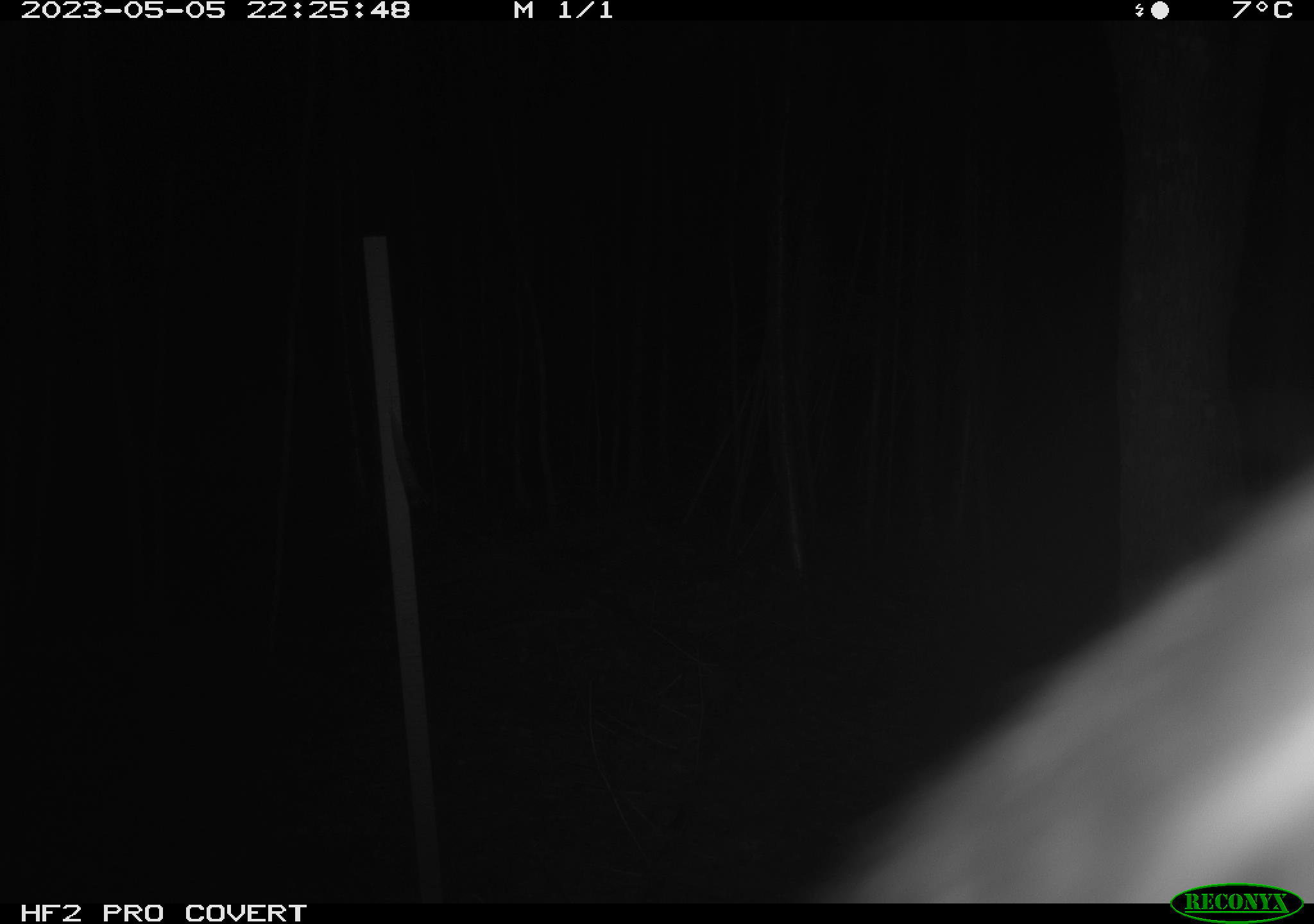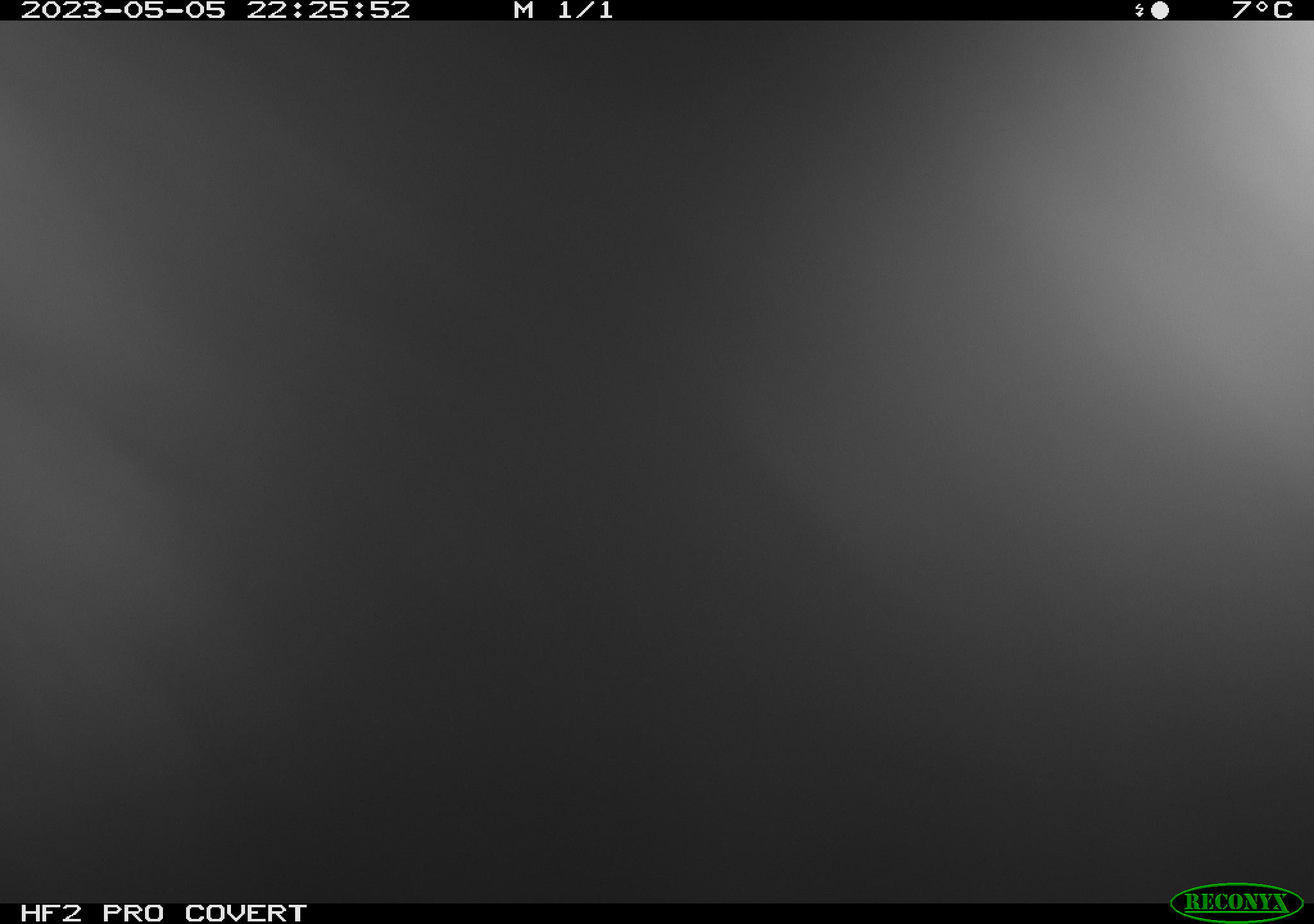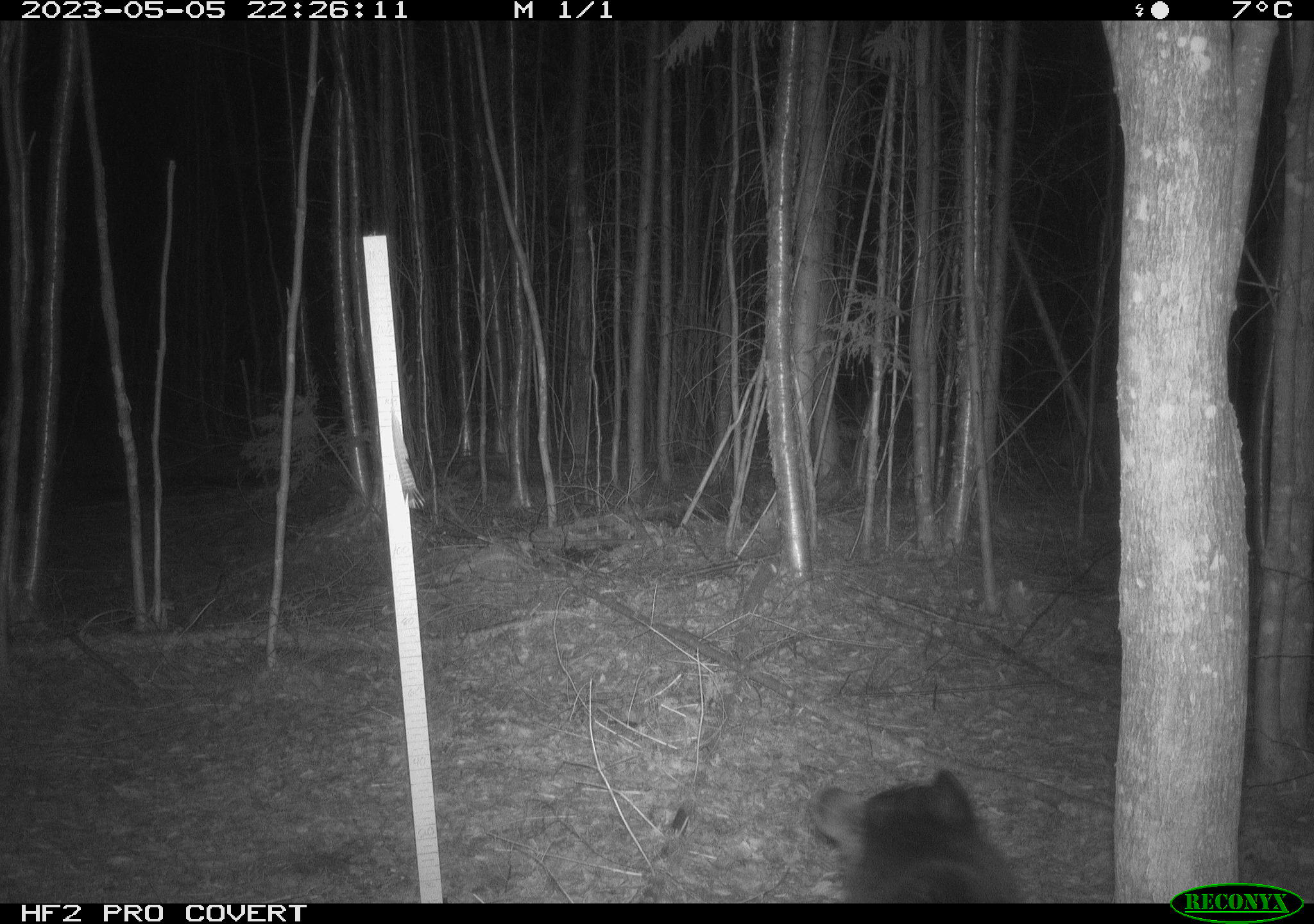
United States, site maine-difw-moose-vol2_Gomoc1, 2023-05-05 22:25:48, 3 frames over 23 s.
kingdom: Animalia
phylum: Chordata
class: Mammalia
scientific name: Mammalia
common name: mammal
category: mammal sp.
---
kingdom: Animalia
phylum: Chordata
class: Mammalia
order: Carnivora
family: Ursidae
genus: Ursus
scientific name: Ursus americanus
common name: black bear